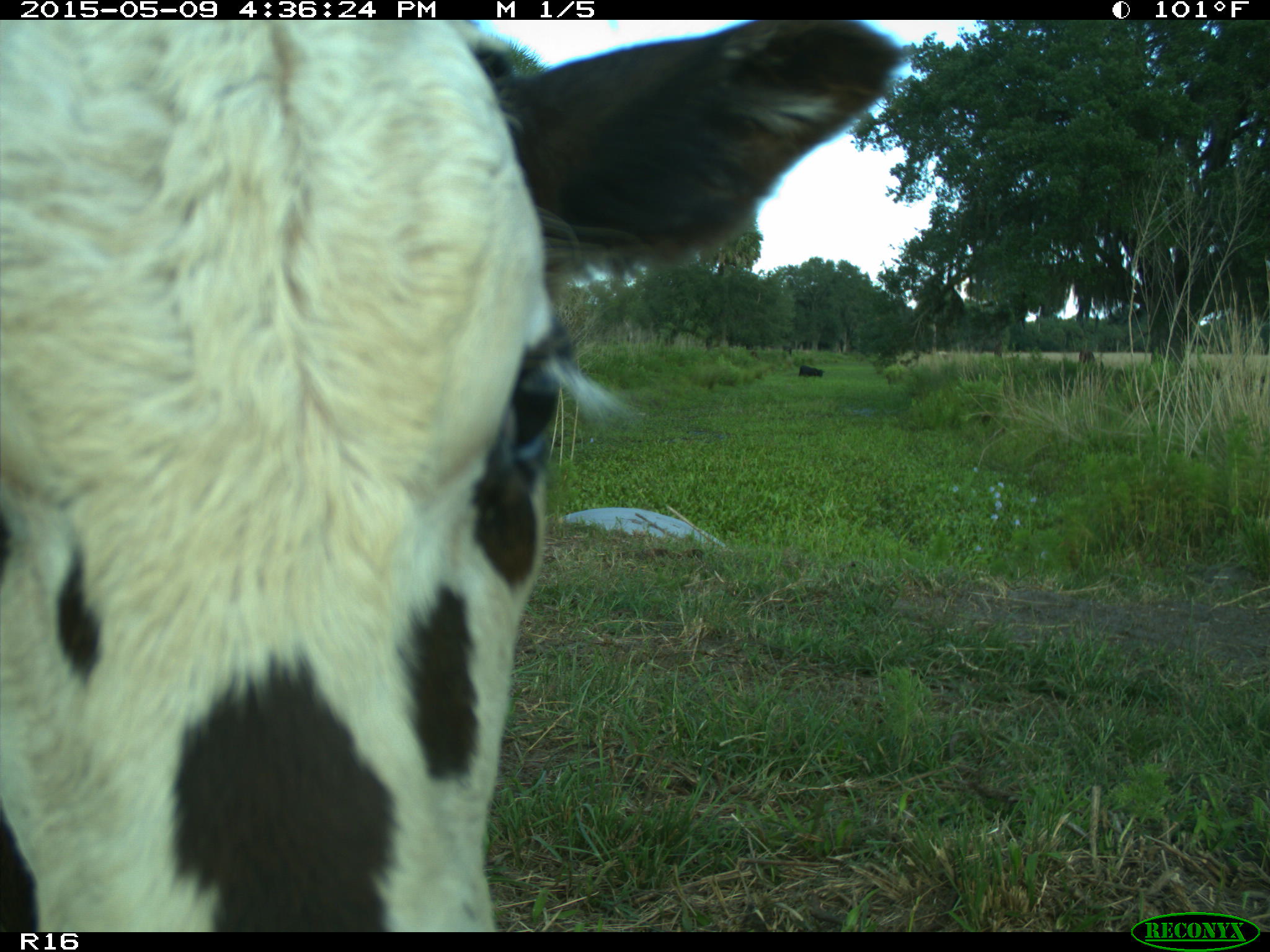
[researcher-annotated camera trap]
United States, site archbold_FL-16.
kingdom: Animalia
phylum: Chordata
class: Mammalia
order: Artiodactyla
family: Bovidae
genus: Bos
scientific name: Bos taurus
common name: domestic cow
Bos taurus (domestic cow).